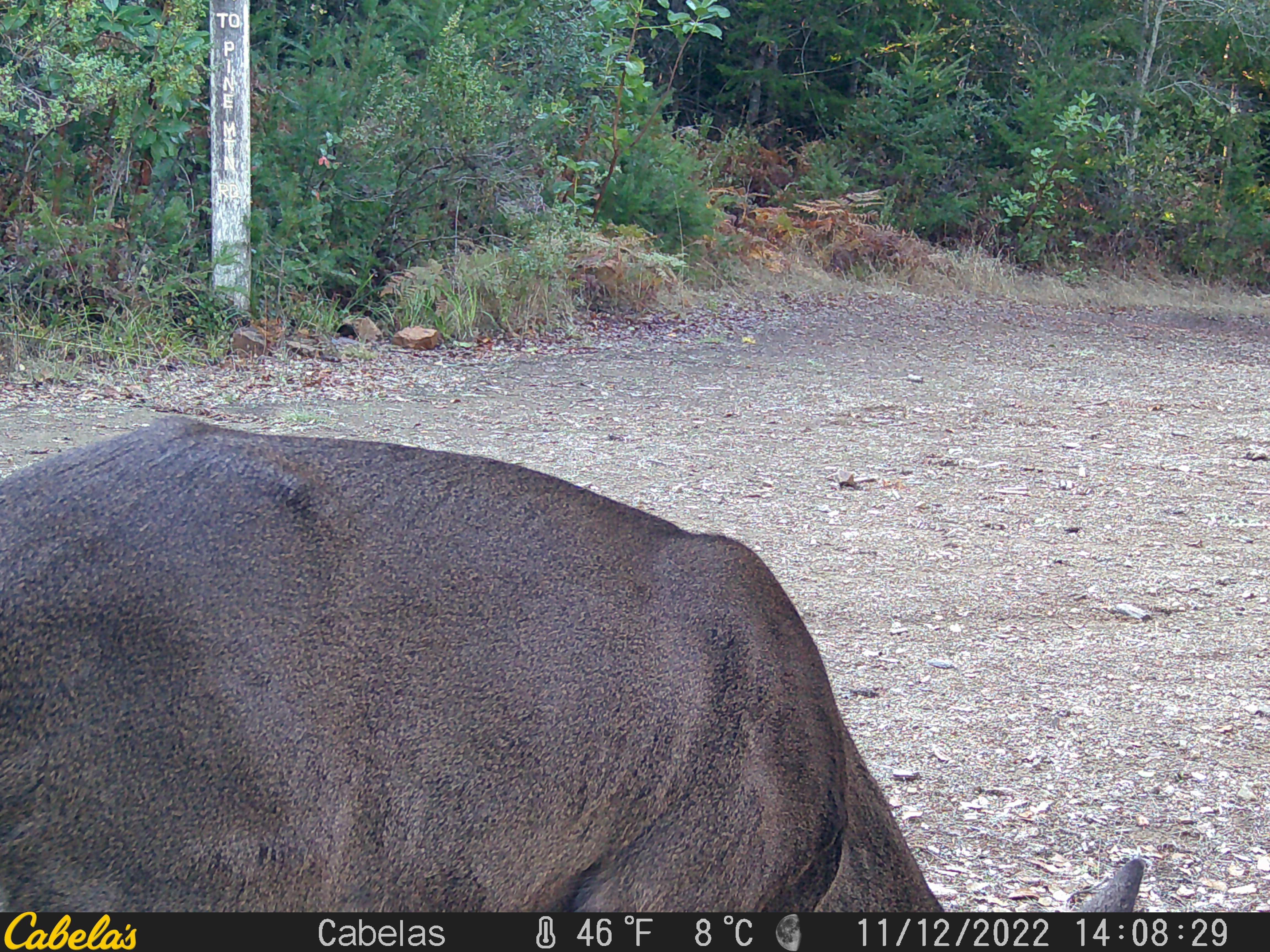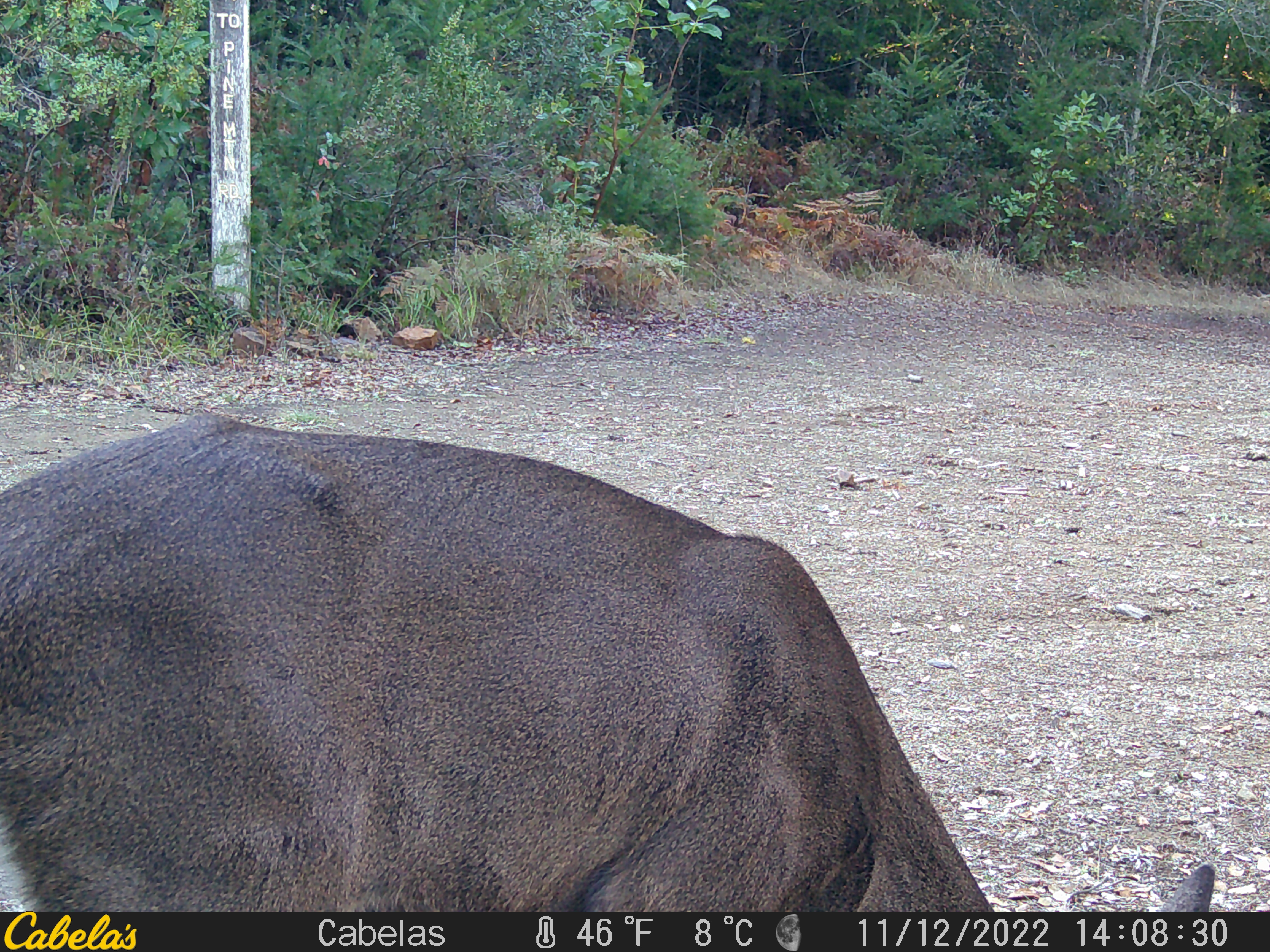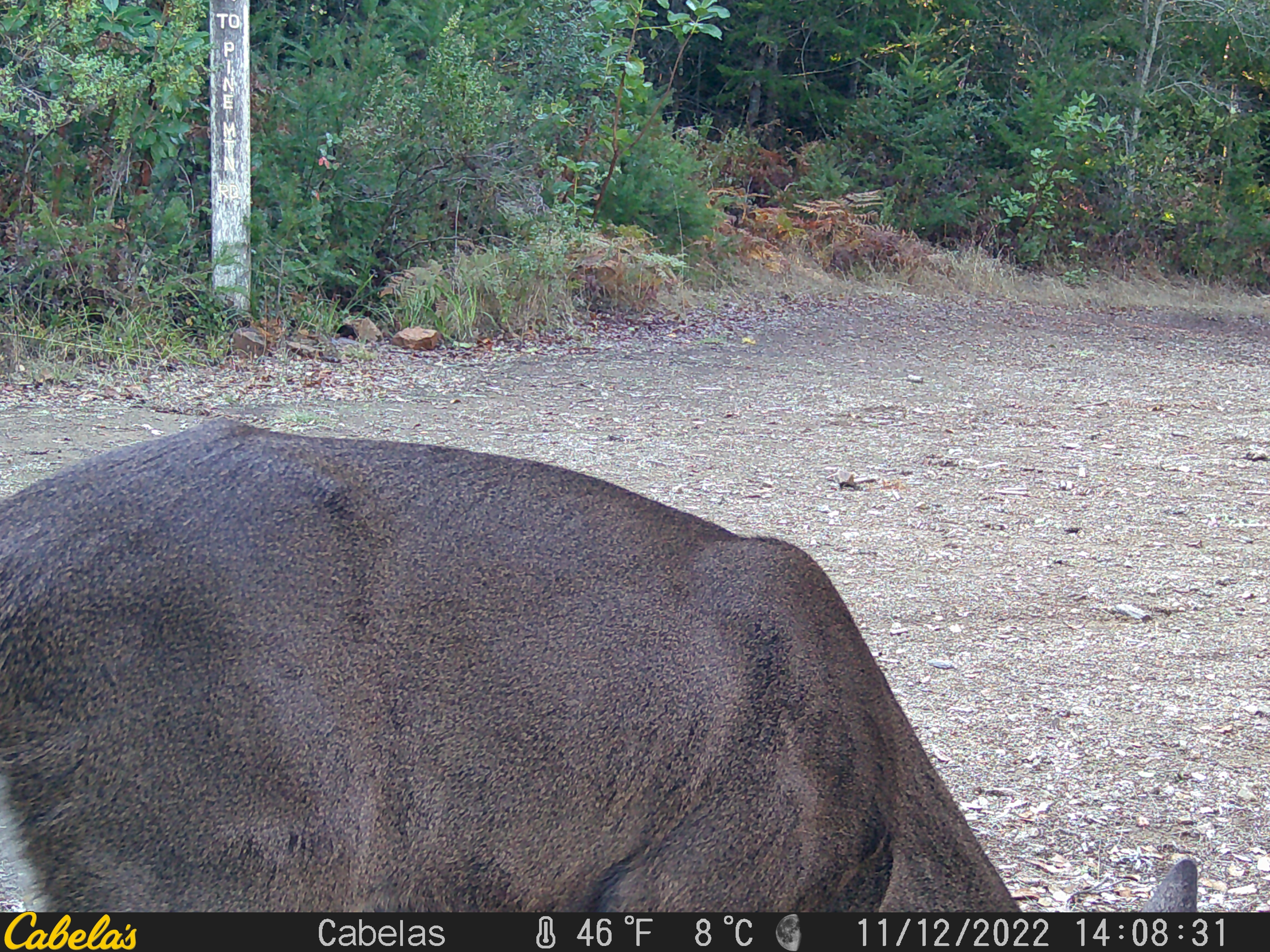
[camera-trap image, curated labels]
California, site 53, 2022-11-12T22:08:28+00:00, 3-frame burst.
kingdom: Animalia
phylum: Chordata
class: Mammalia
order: Artiodactyla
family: Cervidae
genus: Odocoileus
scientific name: Odocoileus hemionus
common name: mule deer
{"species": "mule deer (Odocoileus hemionus)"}